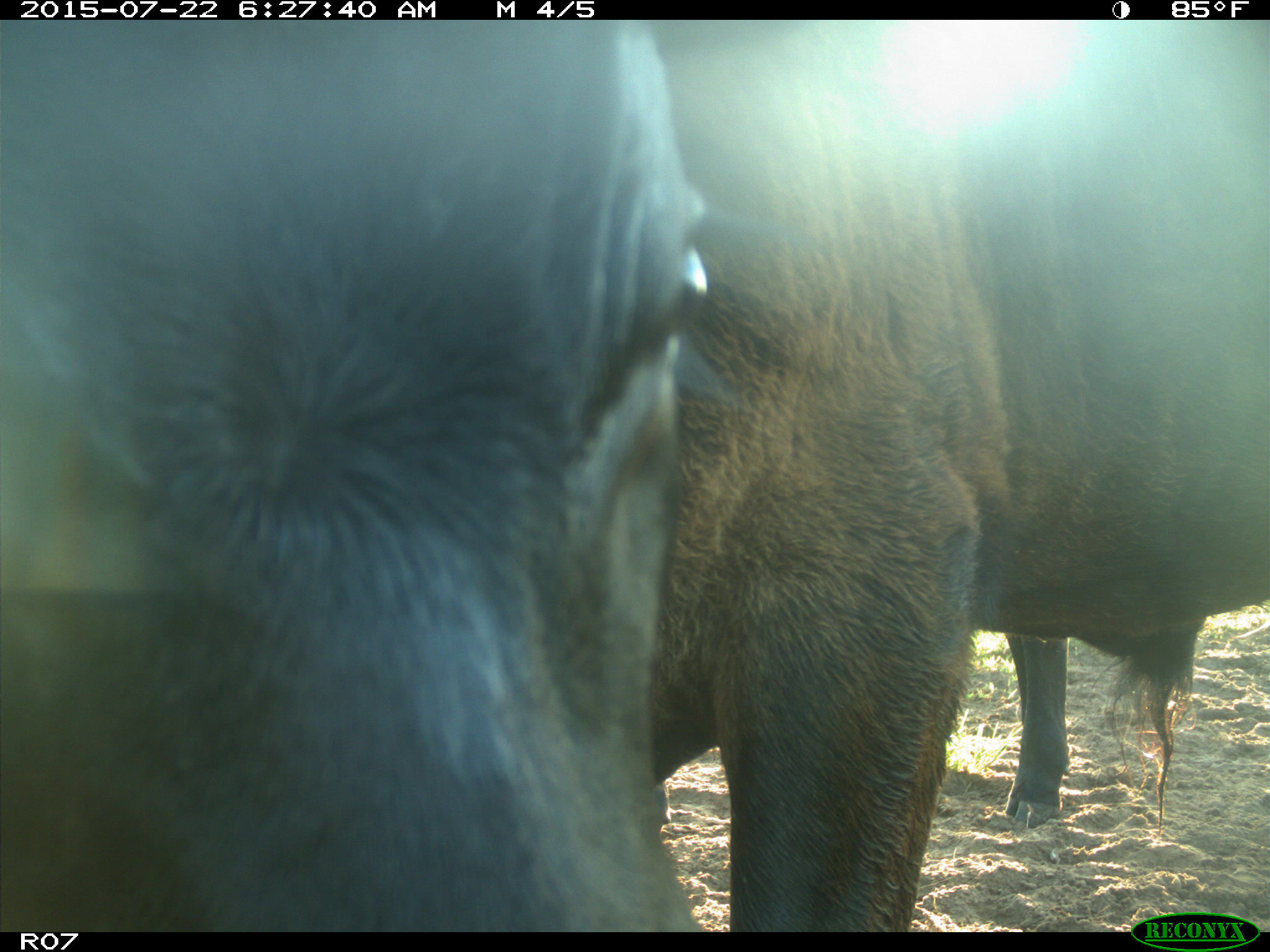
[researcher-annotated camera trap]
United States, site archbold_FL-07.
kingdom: Animalia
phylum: Chordata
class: Mammalia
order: Artiodactyla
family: Bovidae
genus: Bos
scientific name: Bos taurus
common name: domestic cow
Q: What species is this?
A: Bos taurus (domestic cow).